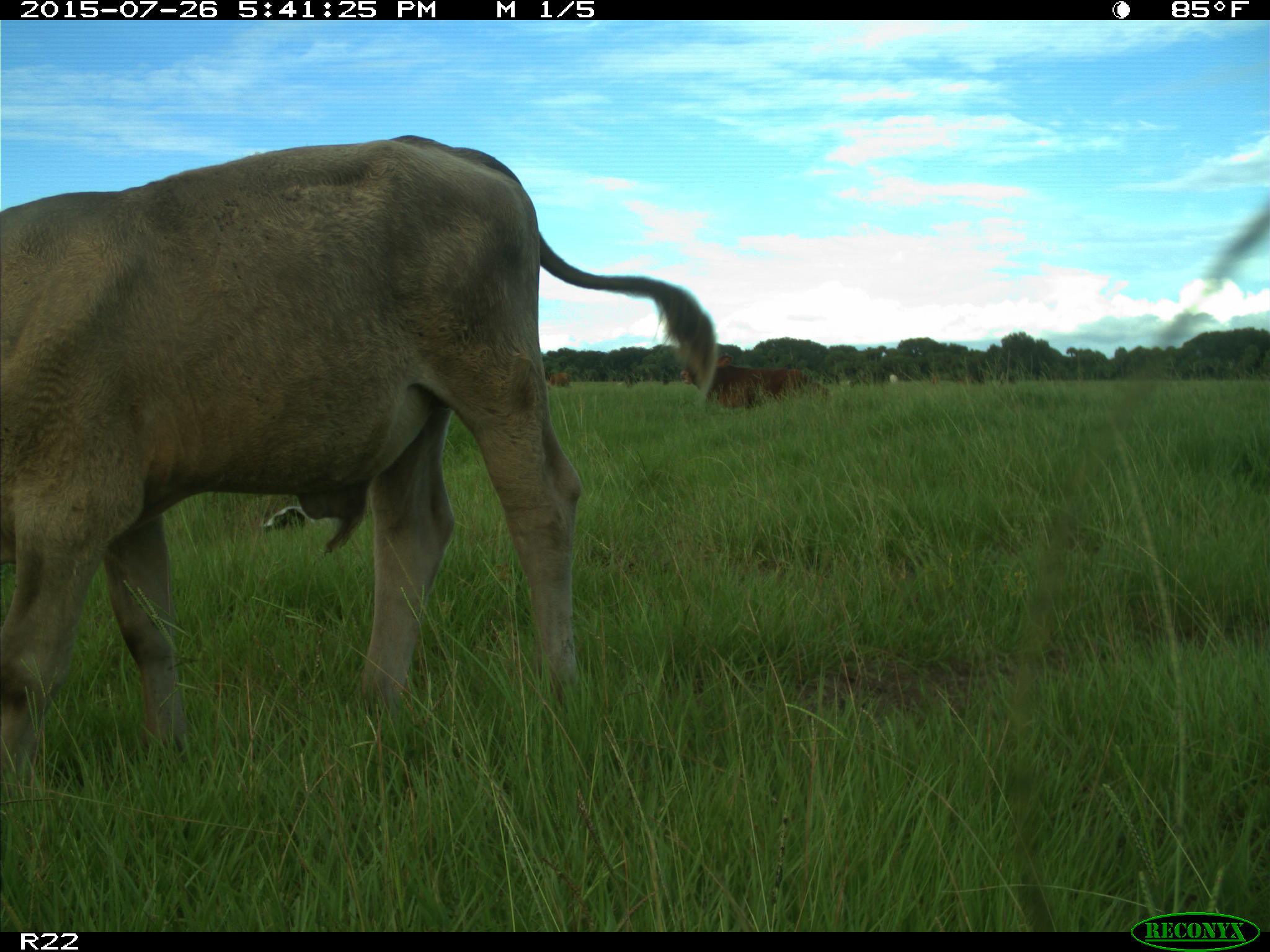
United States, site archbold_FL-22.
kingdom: Animalia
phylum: Chordata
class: Mammalia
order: Artiodactyla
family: Bovidae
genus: Bos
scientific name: Bos taurus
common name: domestic cow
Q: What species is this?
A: Bos taurus (domestic cow).